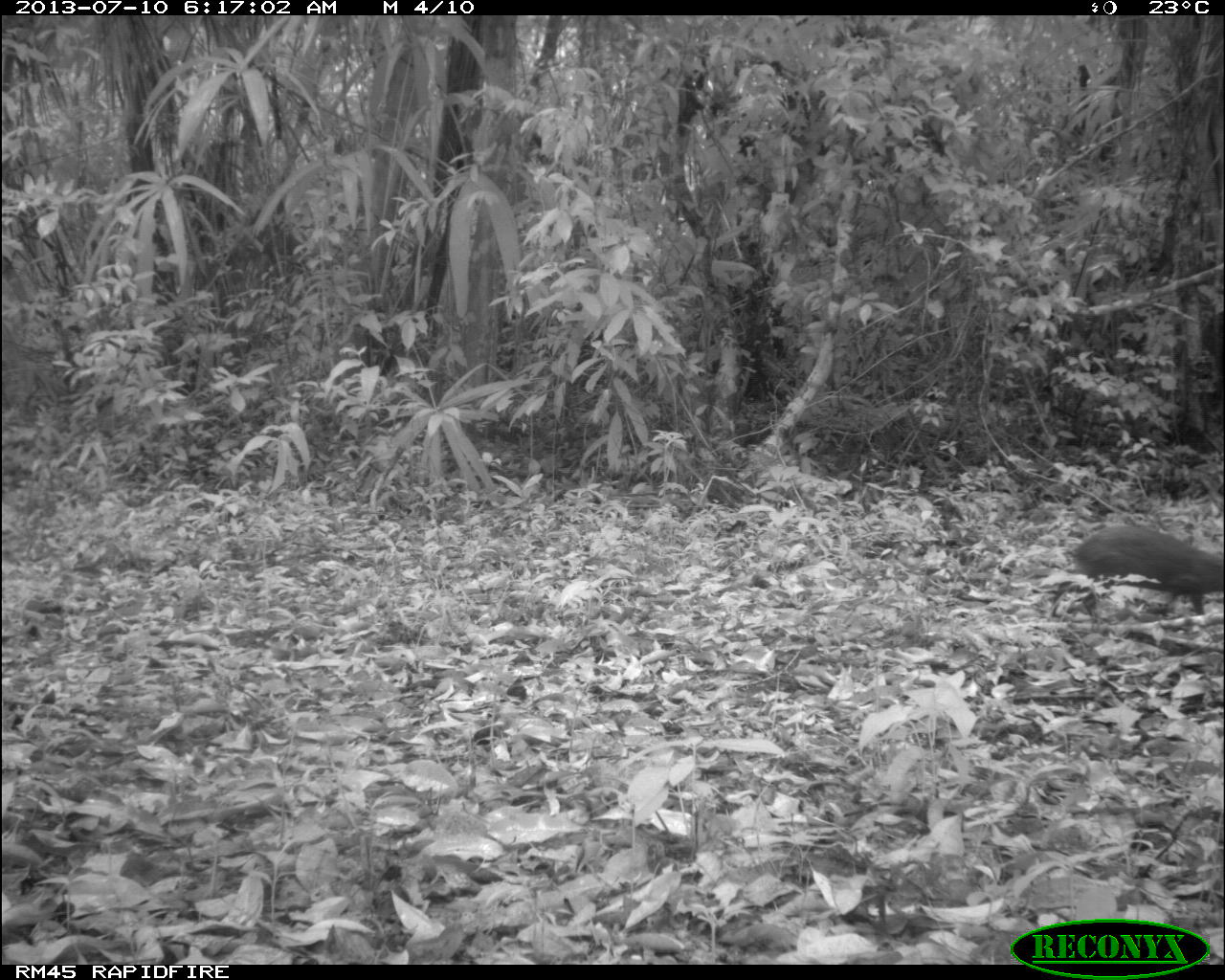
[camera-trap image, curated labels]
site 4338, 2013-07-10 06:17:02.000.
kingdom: Animalia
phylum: Chordata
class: Mammalia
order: Rodentia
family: Dasyproctidae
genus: Dasyprocta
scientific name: Dasyprocta punctata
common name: central american agouti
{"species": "Dasyprocta punctata (central american agouti)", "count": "1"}